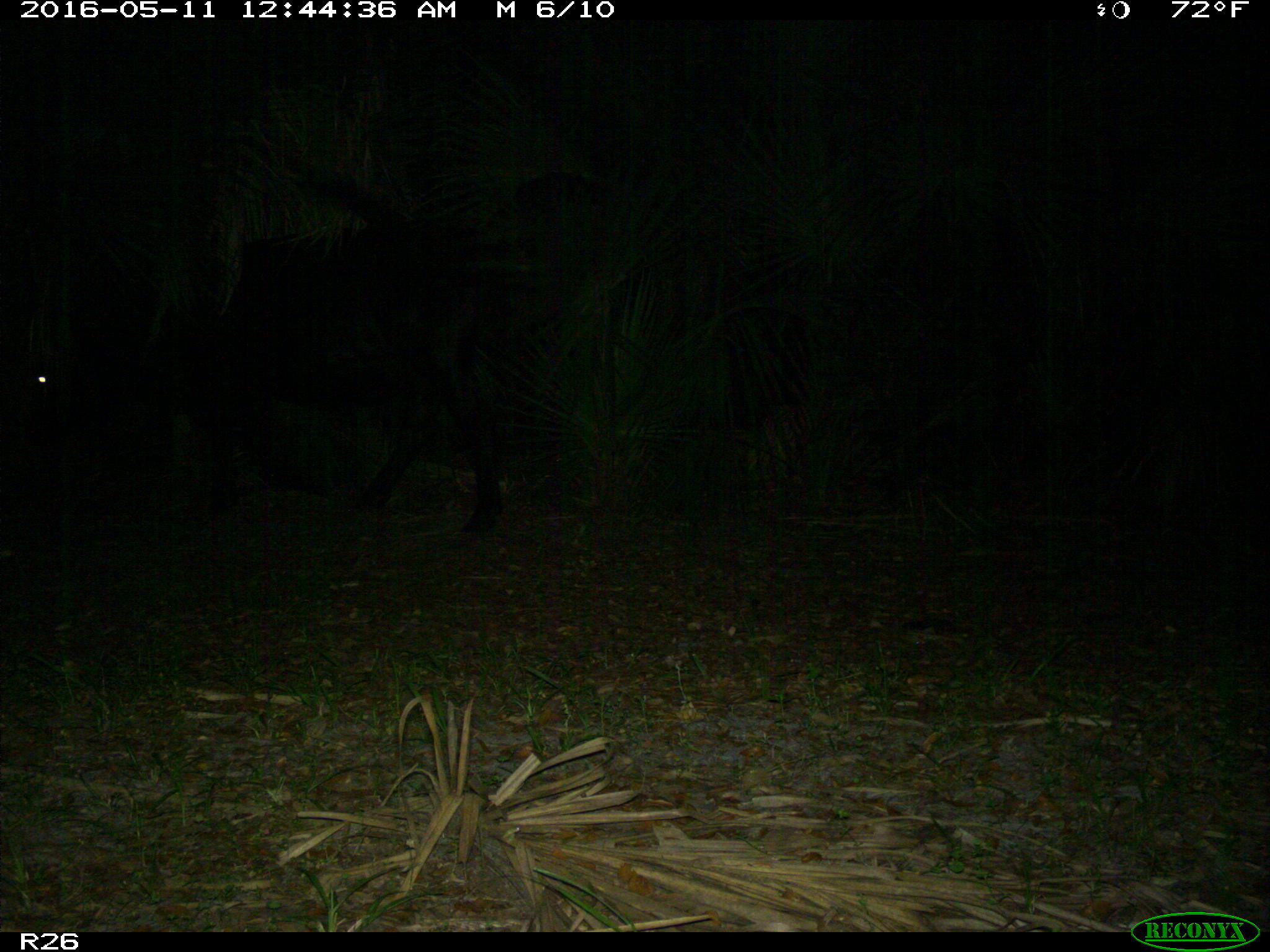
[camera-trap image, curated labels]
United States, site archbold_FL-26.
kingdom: Animalia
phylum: Chordata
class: Mammalia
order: Artiodactyla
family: Bovidae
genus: Bos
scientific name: Bos taurus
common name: domestic cow